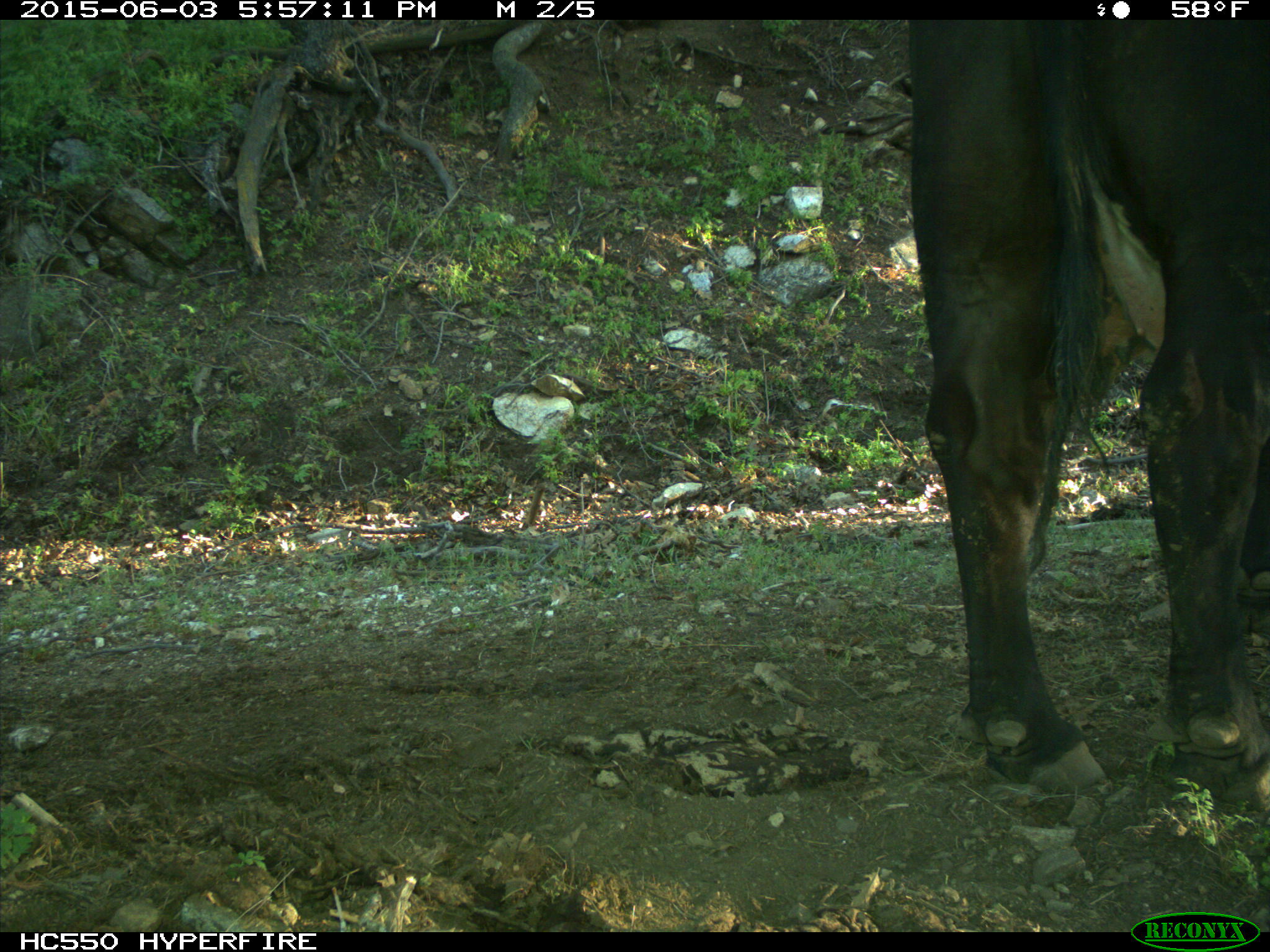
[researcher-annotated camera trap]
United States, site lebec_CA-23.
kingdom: Animalia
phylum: Chordata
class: Mammalia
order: Artiodactyla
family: Bovidae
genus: Bos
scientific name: Bos taurus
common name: domestic cow